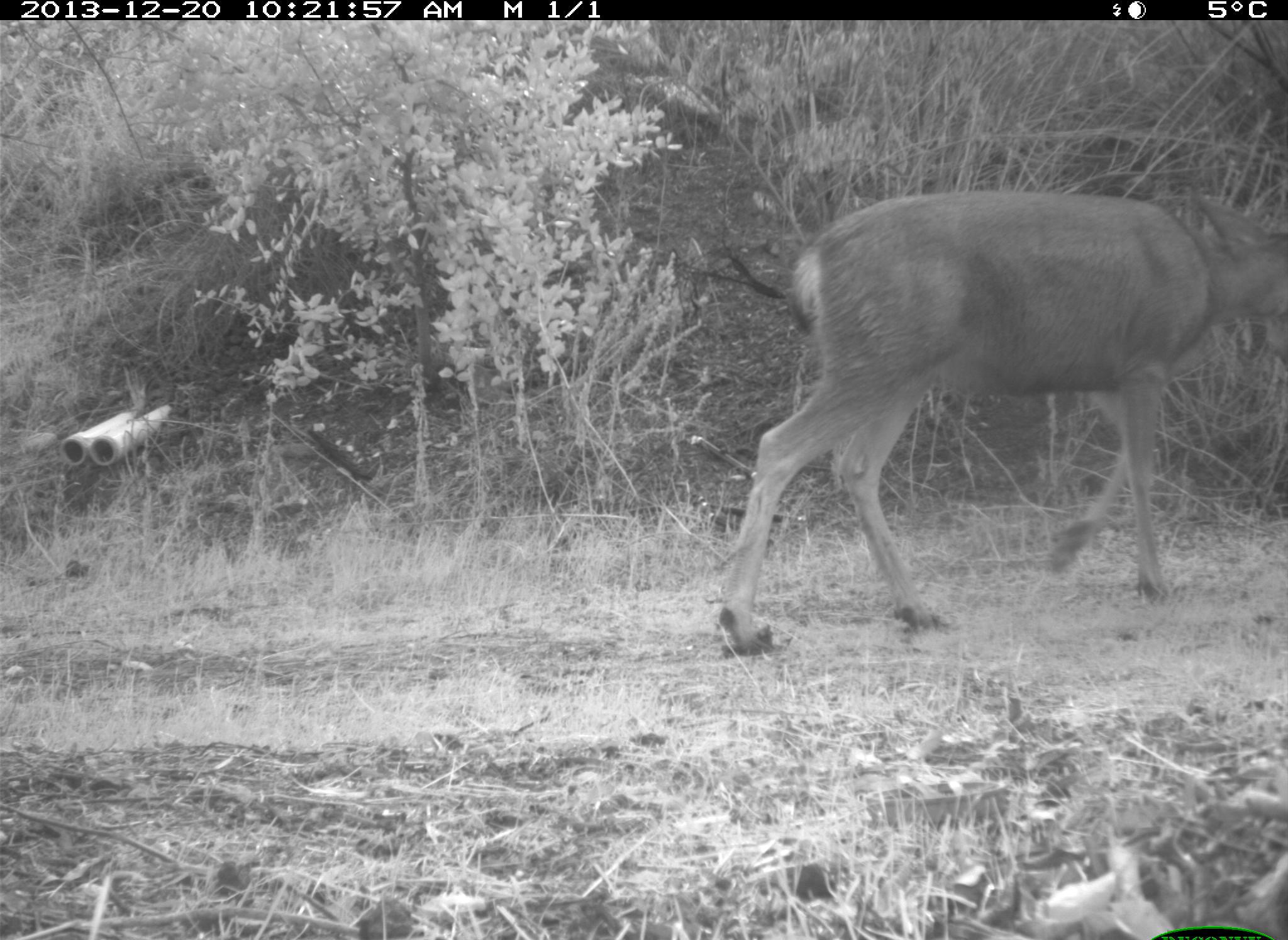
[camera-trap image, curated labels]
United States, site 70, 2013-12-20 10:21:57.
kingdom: Animalia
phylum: Chordata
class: Mammalia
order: Artiodactyla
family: Cervidae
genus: Odocoileus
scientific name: Odocoileus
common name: deer